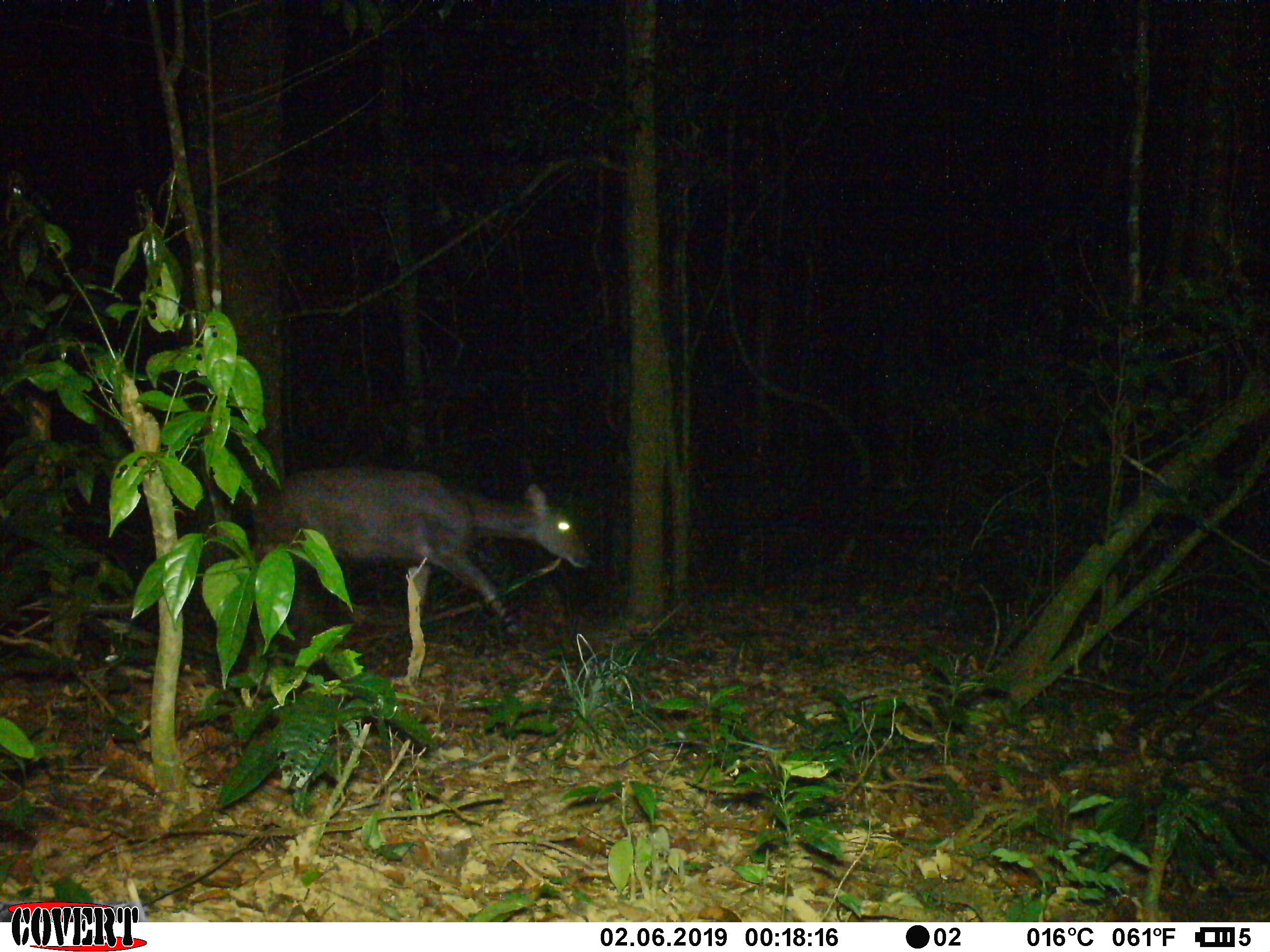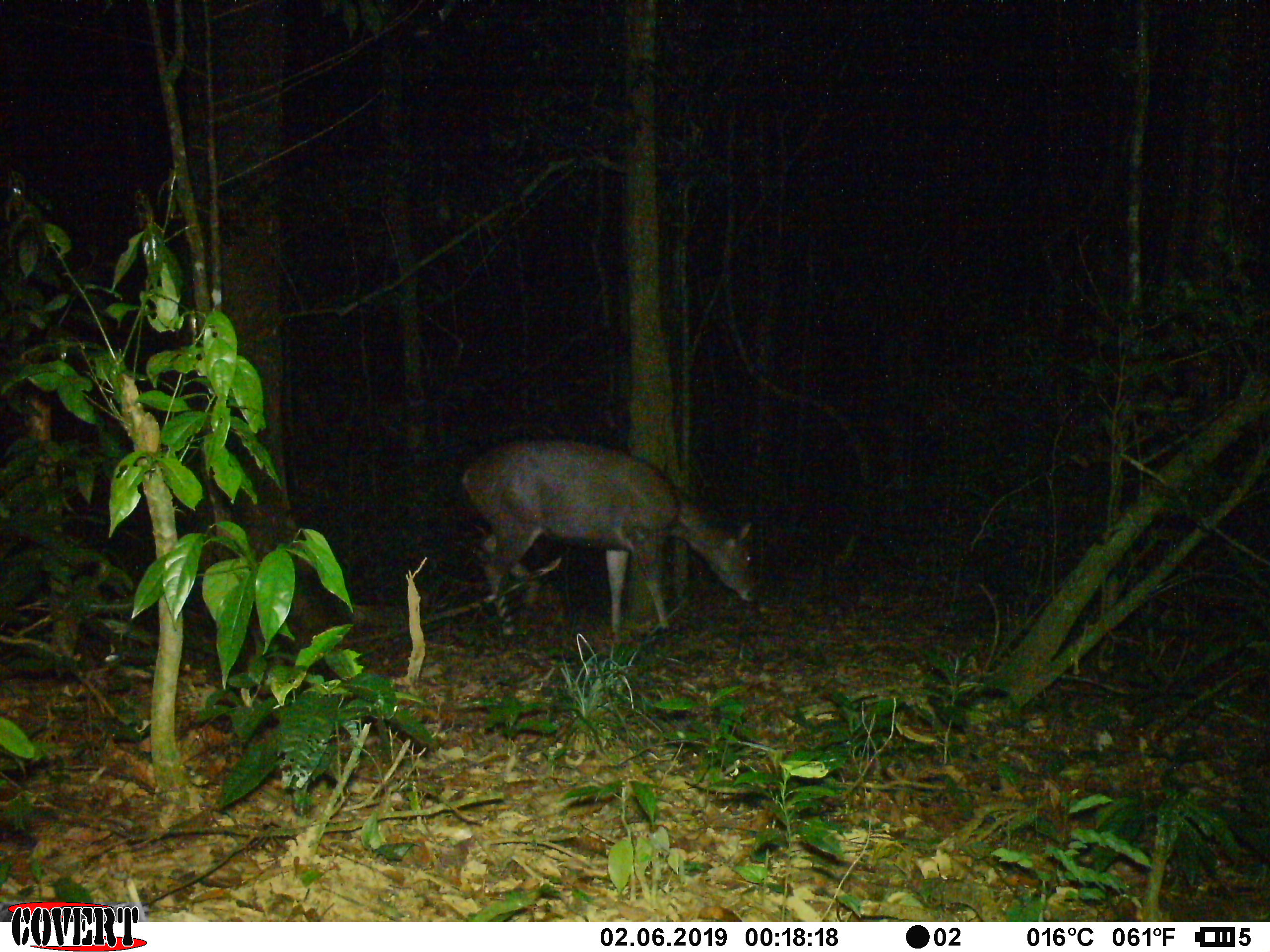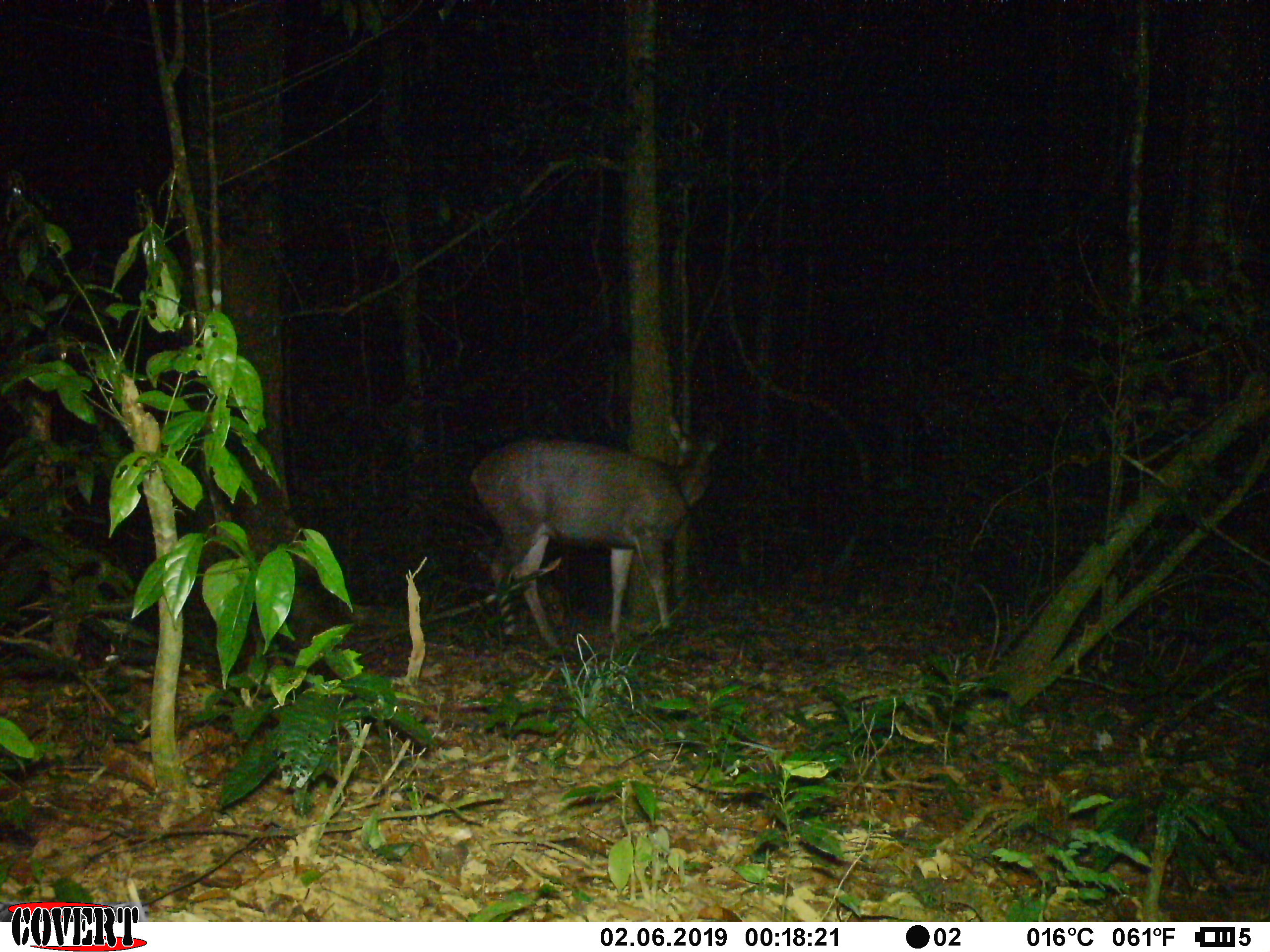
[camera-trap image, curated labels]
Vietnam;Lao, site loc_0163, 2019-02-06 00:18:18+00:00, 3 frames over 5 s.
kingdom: Animalia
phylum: Chordata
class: Mammalia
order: Artiodactyla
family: Cervidae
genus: Rusa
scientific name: Rusa unicolor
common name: sambar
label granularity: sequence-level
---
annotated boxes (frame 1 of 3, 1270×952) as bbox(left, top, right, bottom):
sambar: bbox(248, 465, 593, 641)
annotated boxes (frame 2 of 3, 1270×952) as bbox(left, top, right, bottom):
sambar: bbox(459, 438, 759, 646)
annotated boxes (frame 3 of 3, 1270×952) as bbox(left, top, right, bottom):
sambar: bbox(469, 411, 717, 649)